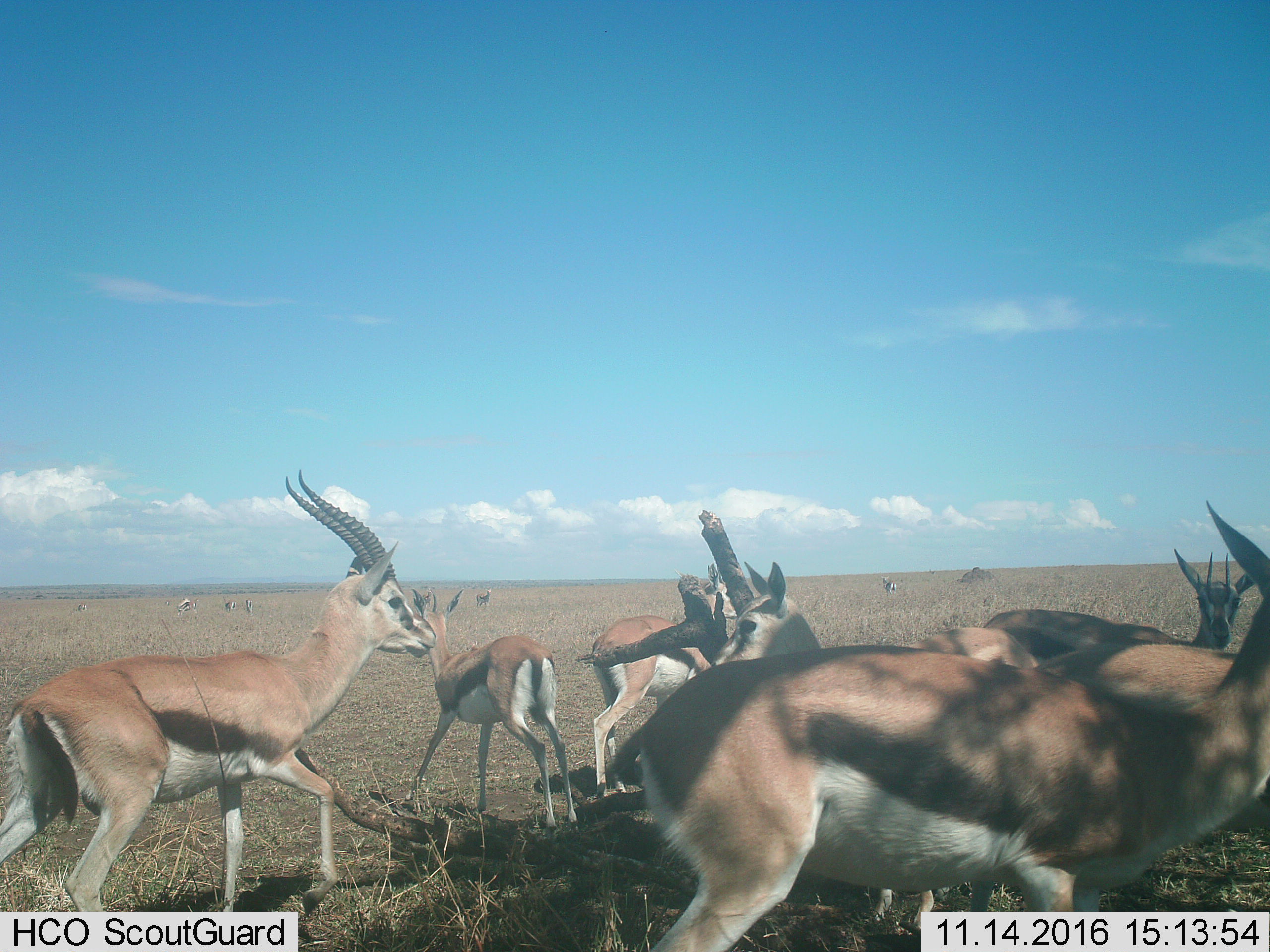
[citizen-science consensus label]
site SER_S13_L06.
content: unidentified animal